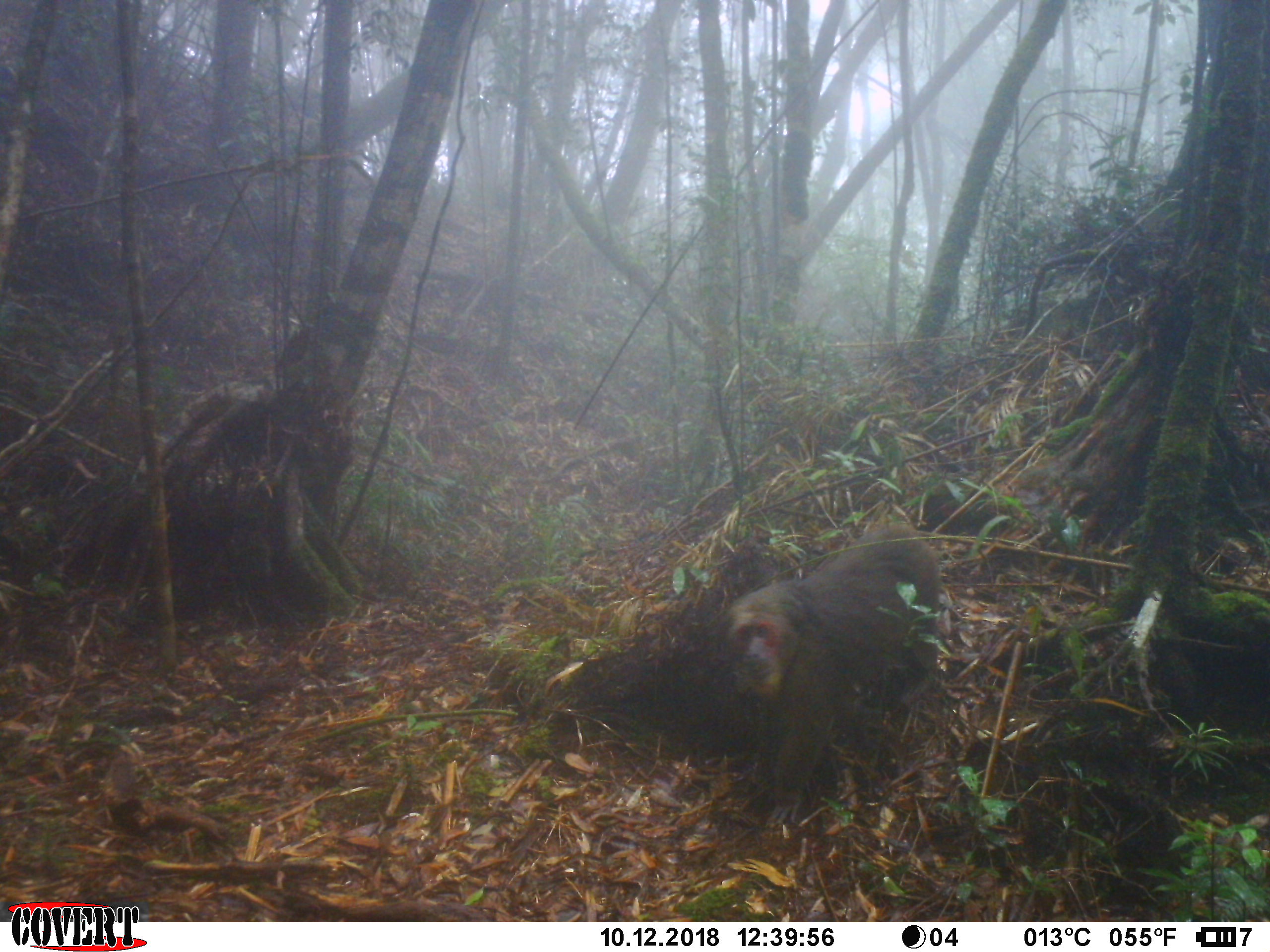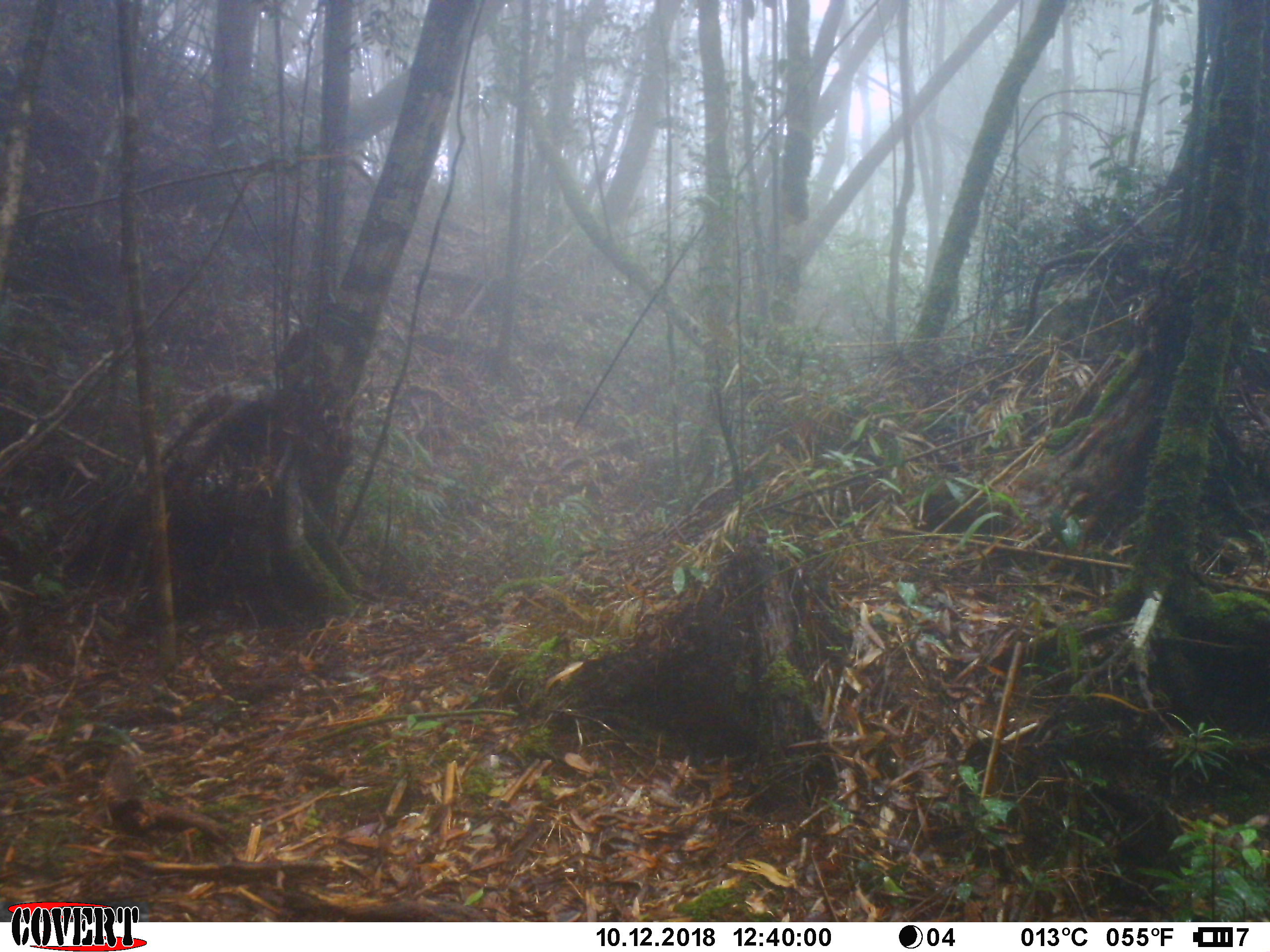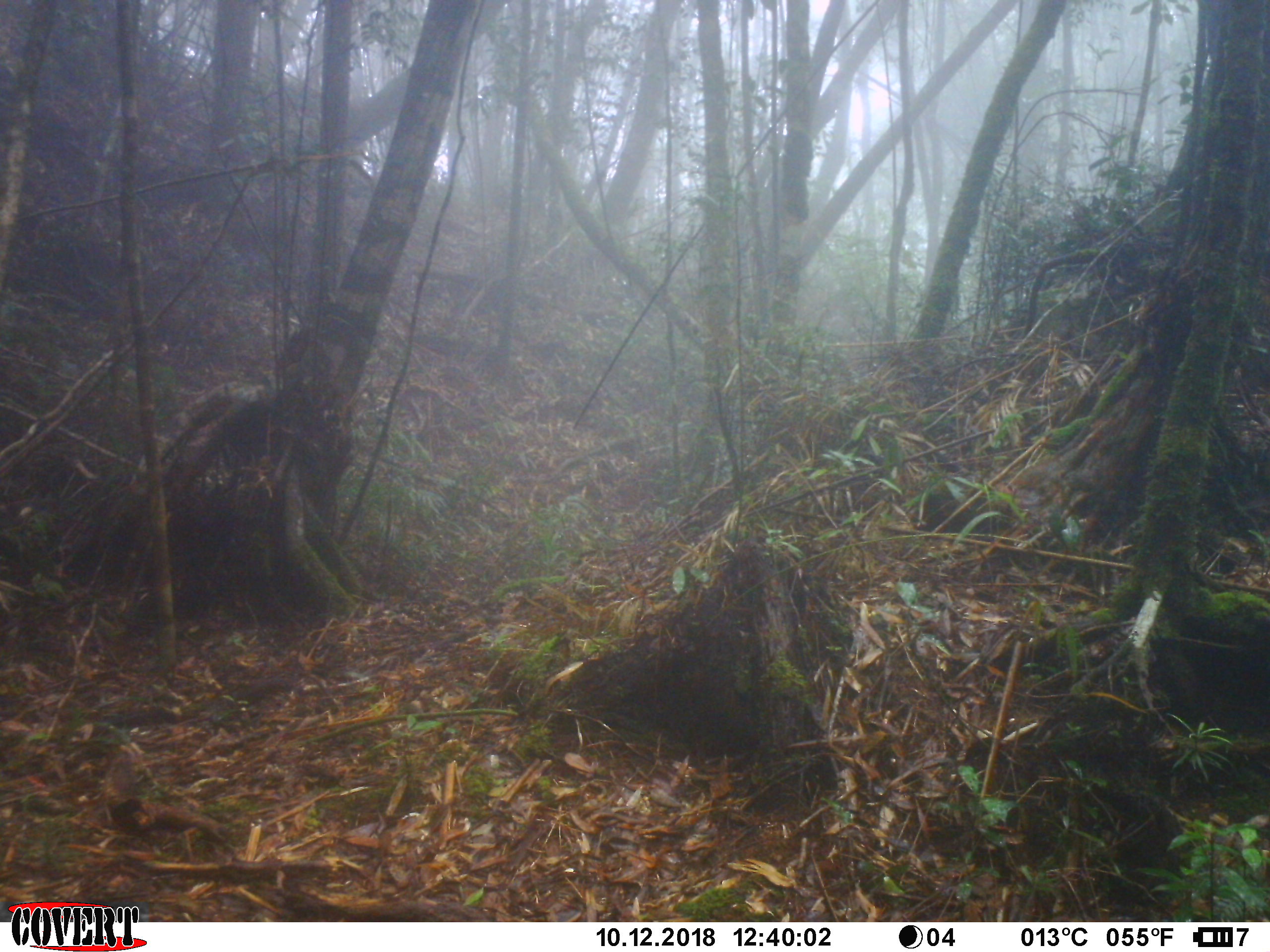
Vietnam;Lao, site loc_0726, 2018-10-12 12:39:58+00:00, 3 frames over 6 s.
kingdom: Animalia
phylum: Chordata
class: Mammalia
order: Primates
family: Cercopithecidae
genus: Macaca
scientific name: Macaca arctoides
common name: stump-tailed macaque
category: stump tailed macaque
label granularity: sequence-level